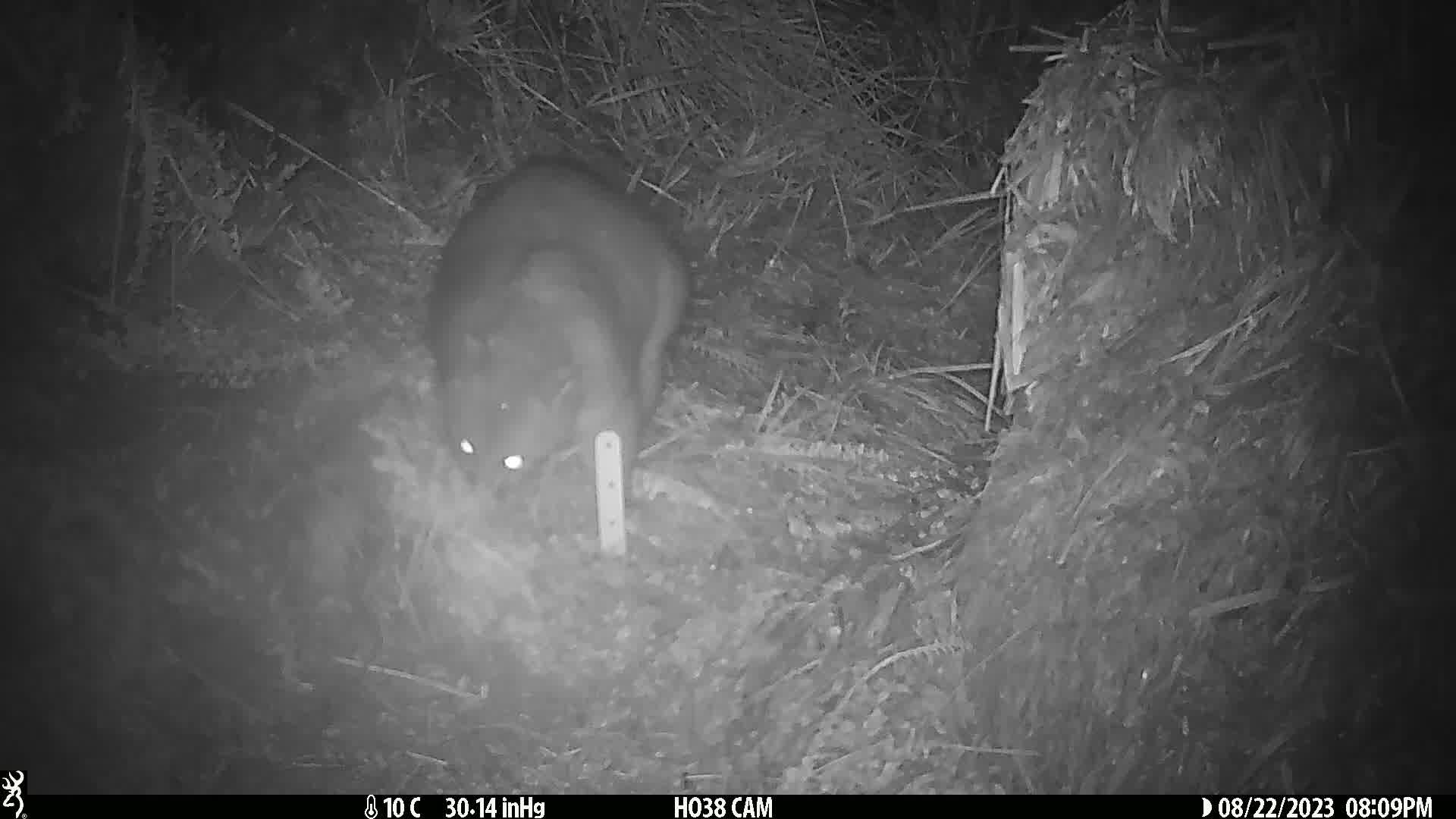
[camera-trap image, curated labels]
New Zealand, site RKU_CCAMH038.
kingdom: Animalia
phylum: Chordata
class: Mammalia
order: Diprotodontia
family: Phalangeridae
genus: Trichosurus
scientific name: Trichosurus vulpecula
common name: common brushtail possum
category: possum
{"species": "possum (common brushtail possum) (Trichosurus vulpecula)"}